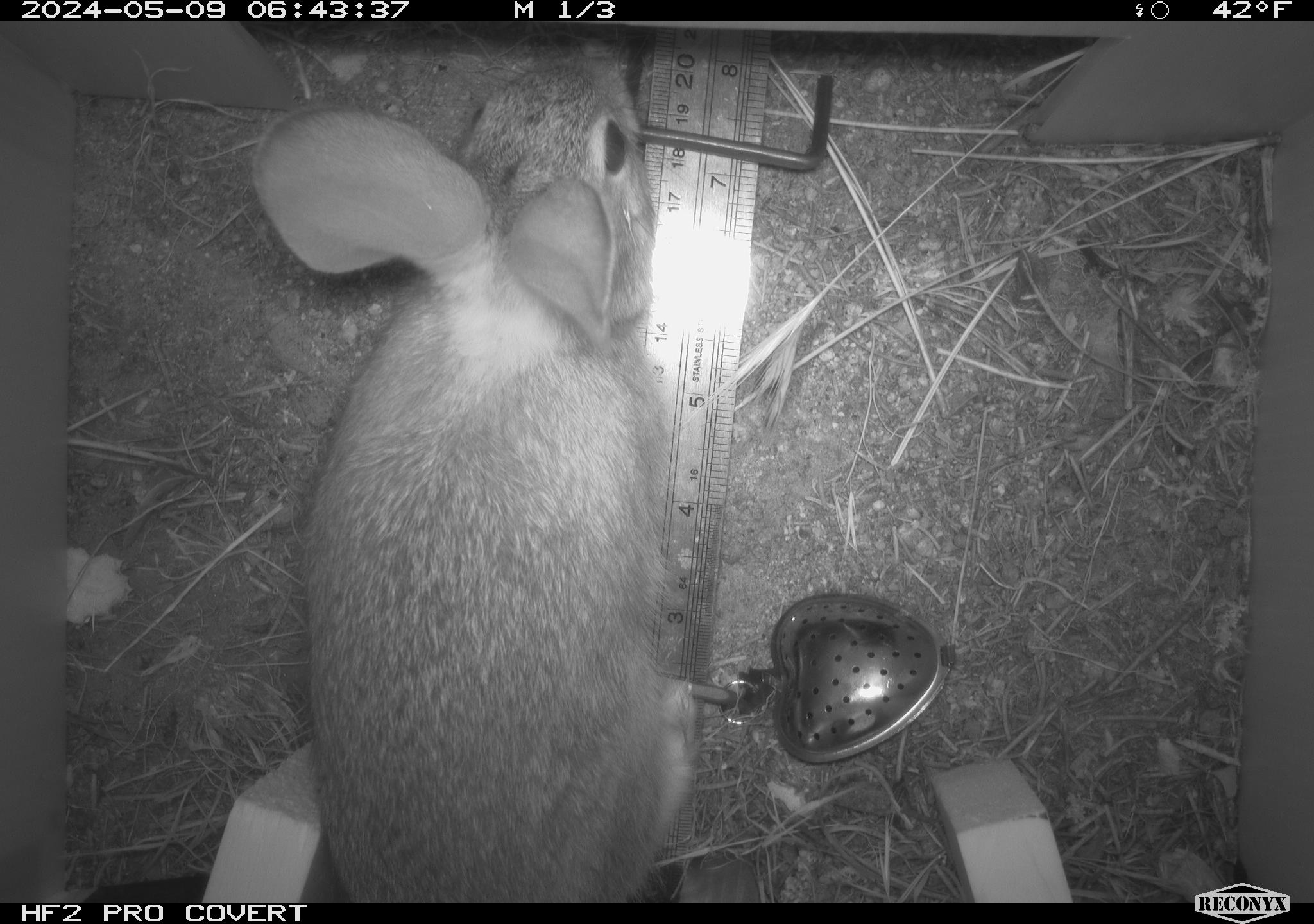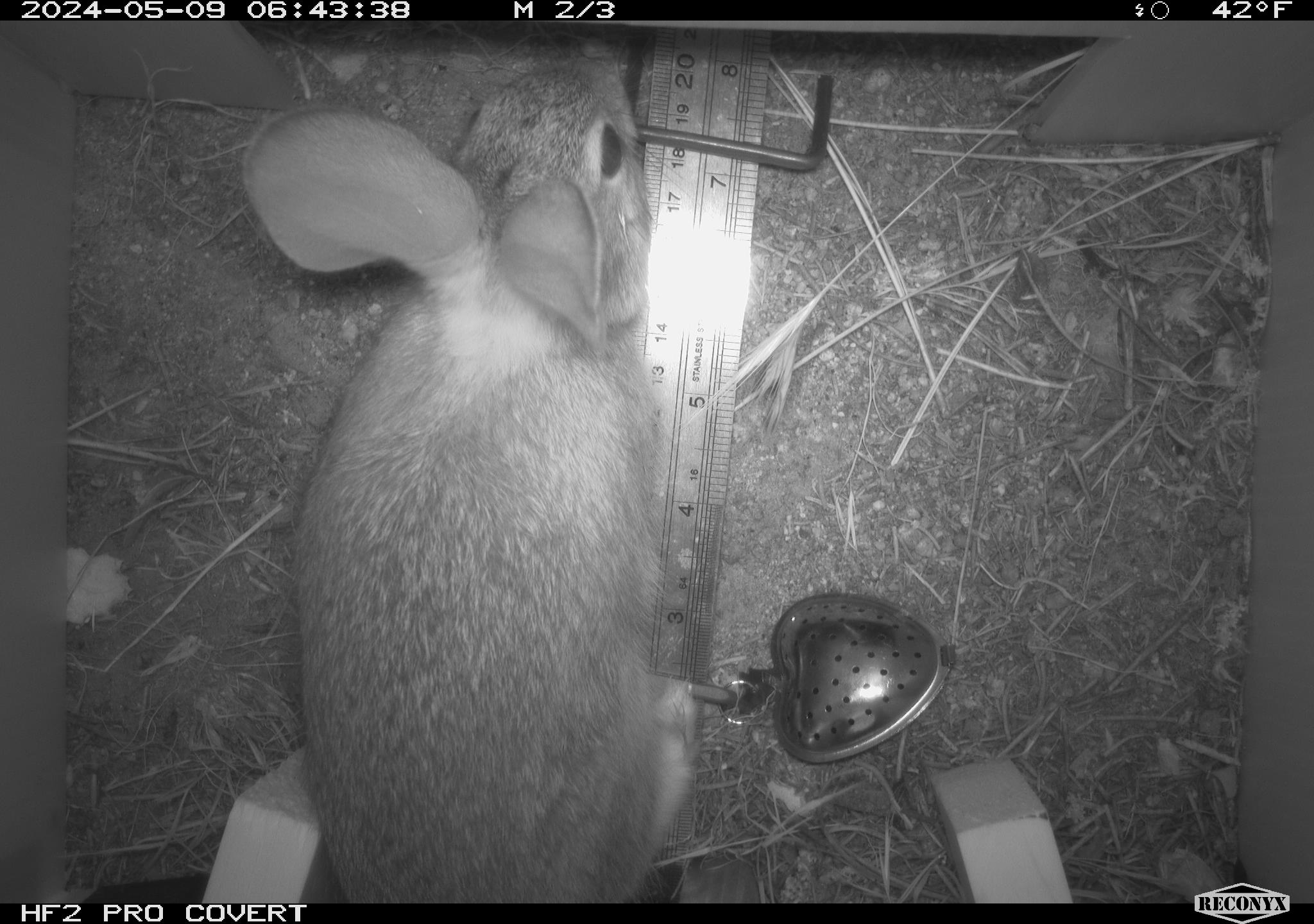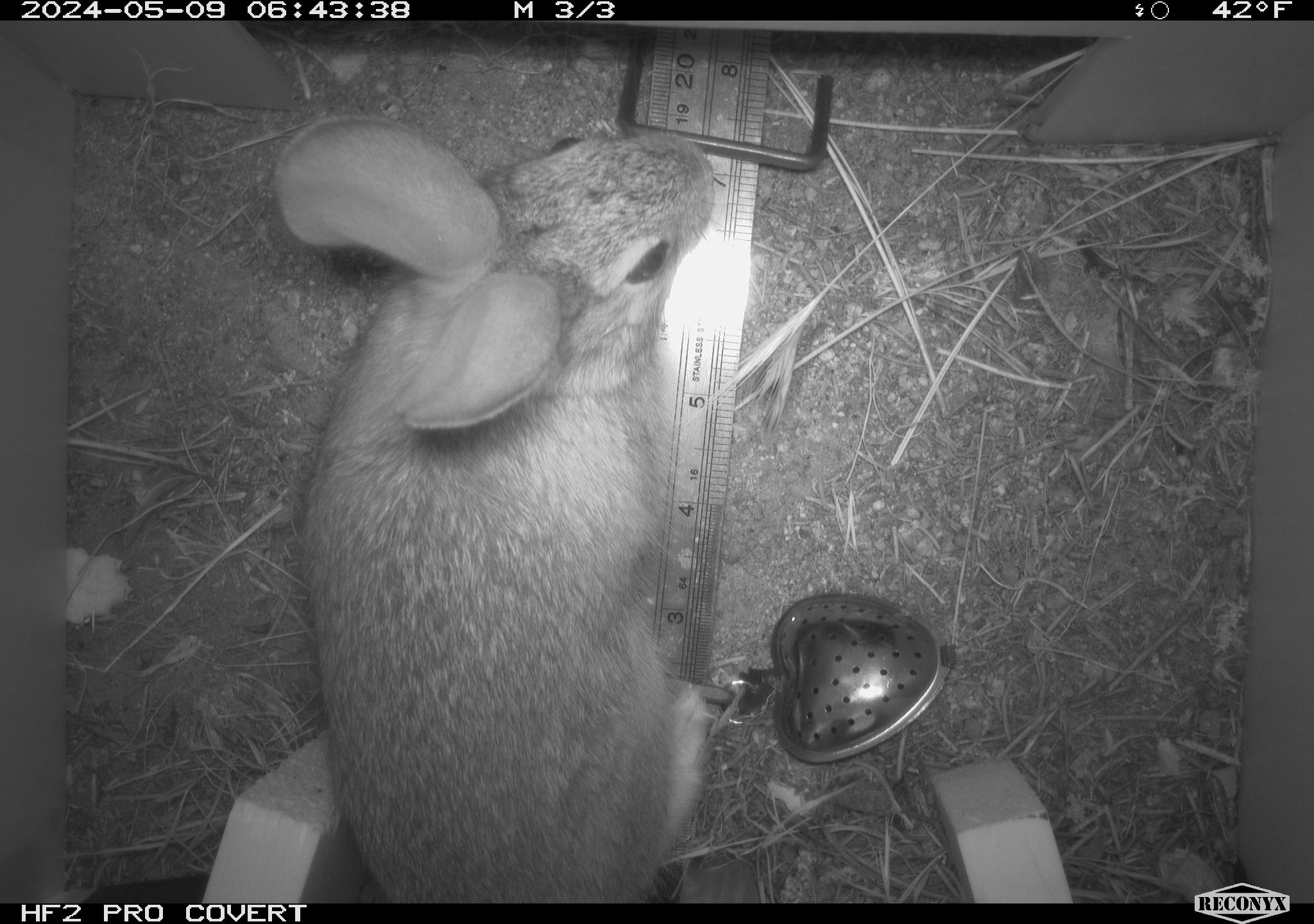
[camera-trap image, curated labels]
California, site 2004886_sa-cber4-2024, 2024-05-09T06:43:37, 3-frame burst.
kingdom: Animalia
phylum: Chordata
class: Mammalia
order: Lagomorpha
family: Leporidae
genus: Sylvilagus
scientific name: Sylvilagus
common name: cottontail rabbits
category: sylvilagus species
Sylvilagus species (cottontail rabbits) (Sylvilagus).